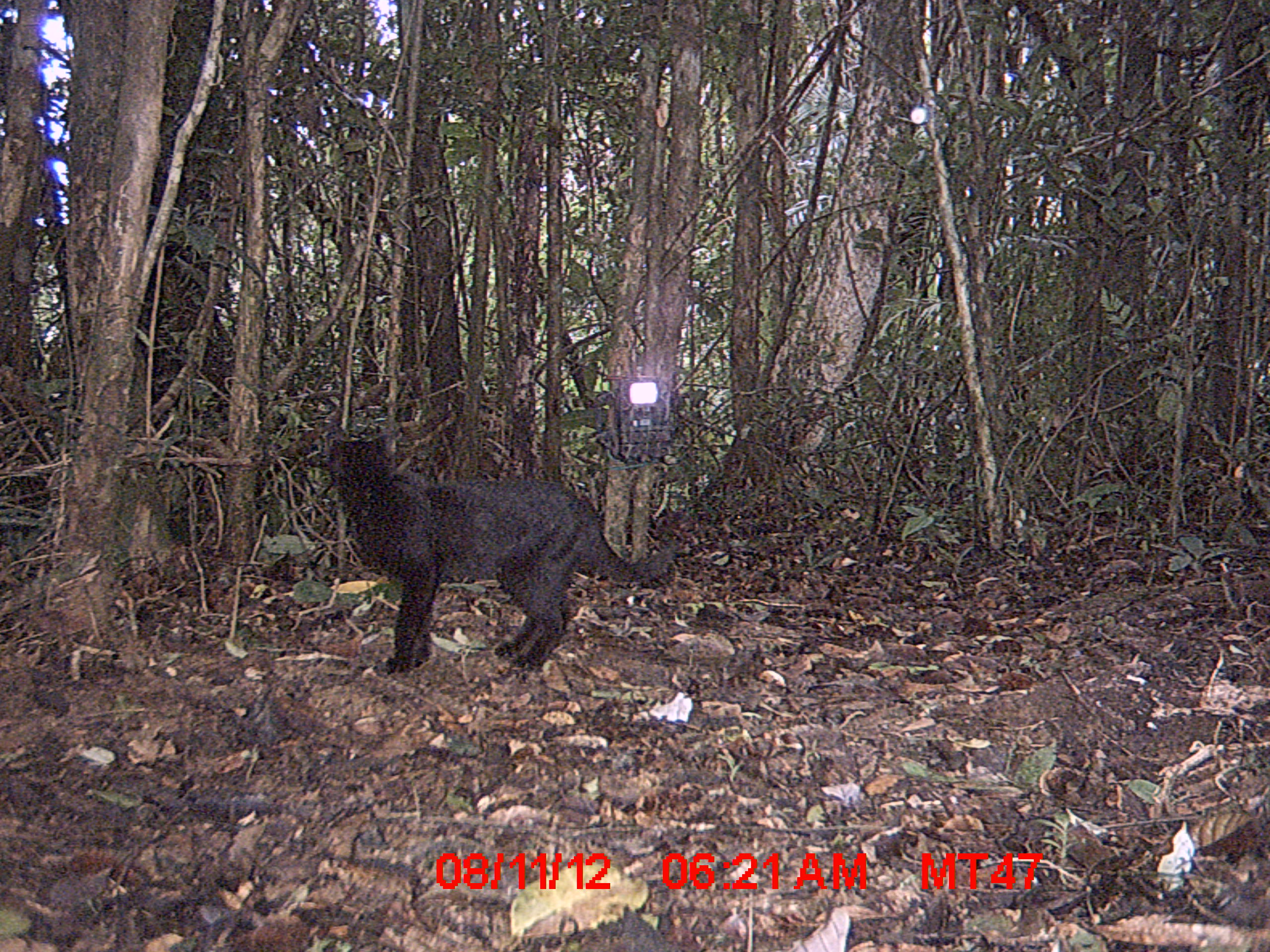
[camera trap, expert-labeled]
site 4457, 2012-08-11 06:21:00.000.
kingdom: Animalia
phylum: Chordata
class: Mammalia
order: Carnivora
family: Felidae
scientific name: Felidae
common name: felids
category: felis sp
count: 1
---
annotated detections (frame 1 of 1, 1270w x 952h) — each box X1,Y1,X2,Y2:
felis sp: 322,420,675,672